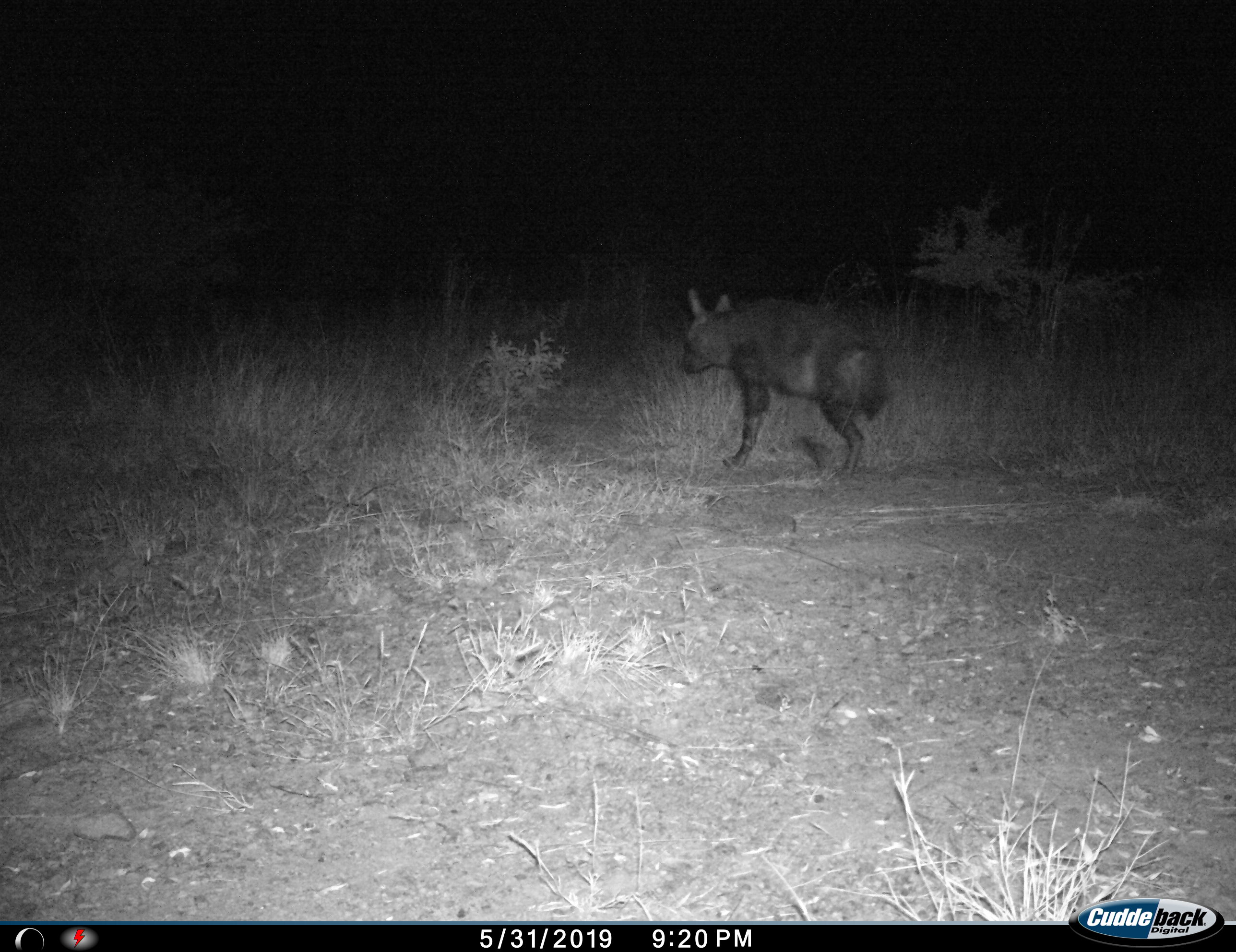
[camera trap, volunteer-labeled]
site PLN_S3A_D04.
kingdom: Animalia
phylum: Chordata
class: Mammalia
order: Carnivora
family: Hyaenidae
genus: Parahyaena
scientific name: Parahyaena brunnea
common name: brown hyena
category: hyenabrown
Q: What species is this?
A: Hyenabrown (brown hyena) (Parahyaena brunnea).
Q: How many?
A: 1.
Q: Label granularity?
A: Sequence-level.